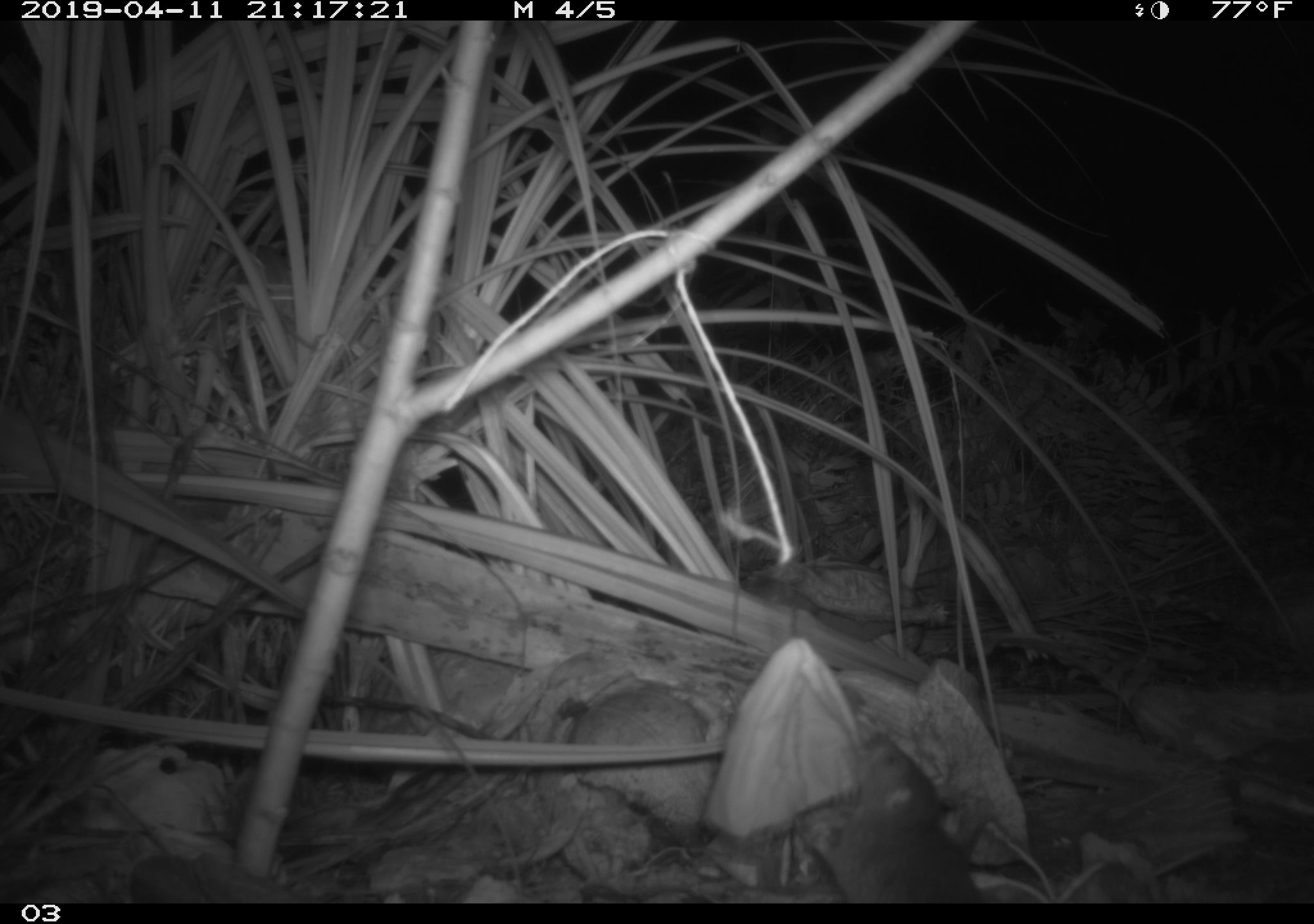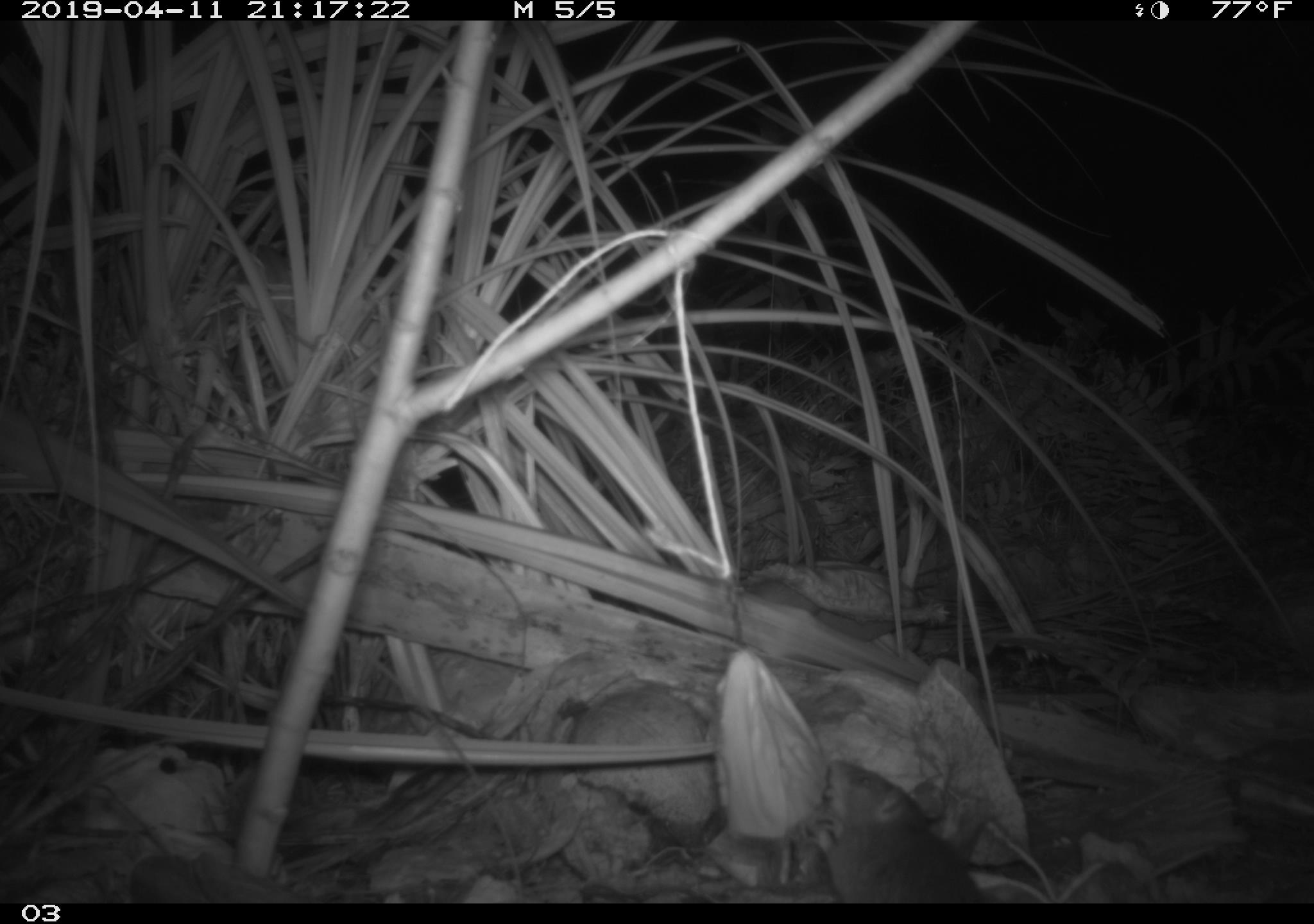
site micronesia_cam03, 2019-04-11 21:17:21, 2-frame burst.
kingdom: Animalia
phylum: Chordata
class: Mammalia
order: Rodentia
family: Muridae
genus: Rattus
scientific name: Rattus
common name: rat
Rat (Rattus).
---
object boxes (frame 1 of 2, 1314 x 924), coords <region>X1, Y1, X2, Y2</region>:
rat: <region>779, 732, 991, 902</region>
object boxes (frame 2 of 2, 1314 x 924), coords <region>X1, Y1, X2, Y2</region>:
rat: <region>813, 760, 986, 905</region>